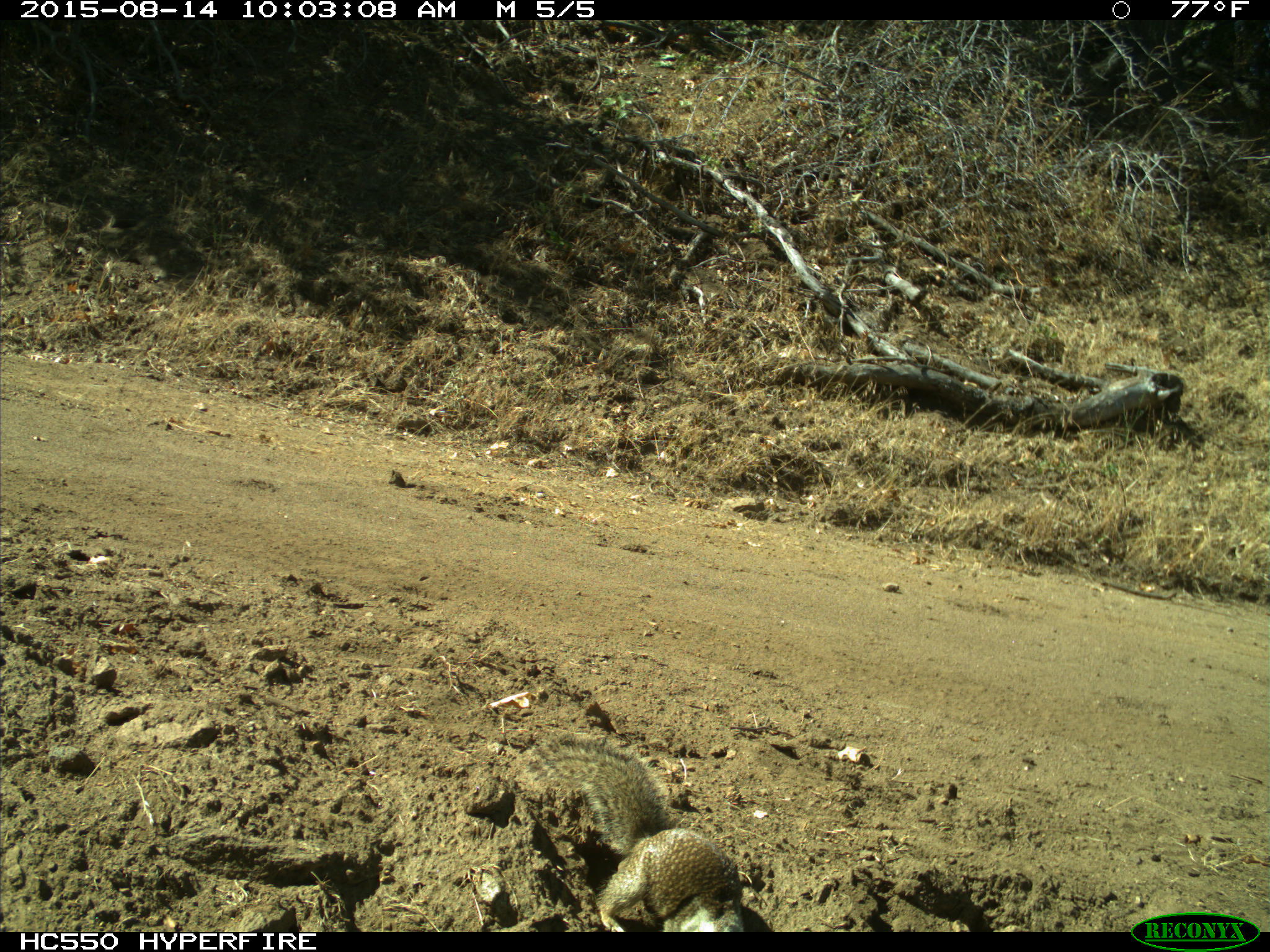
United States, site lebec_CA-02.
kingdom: Animalia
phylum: Chordata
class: Mammalia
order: Rodentia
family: Sciuridae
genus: Otospermophilus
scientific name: Otospermophilus beecheyi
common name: california ground squirrel